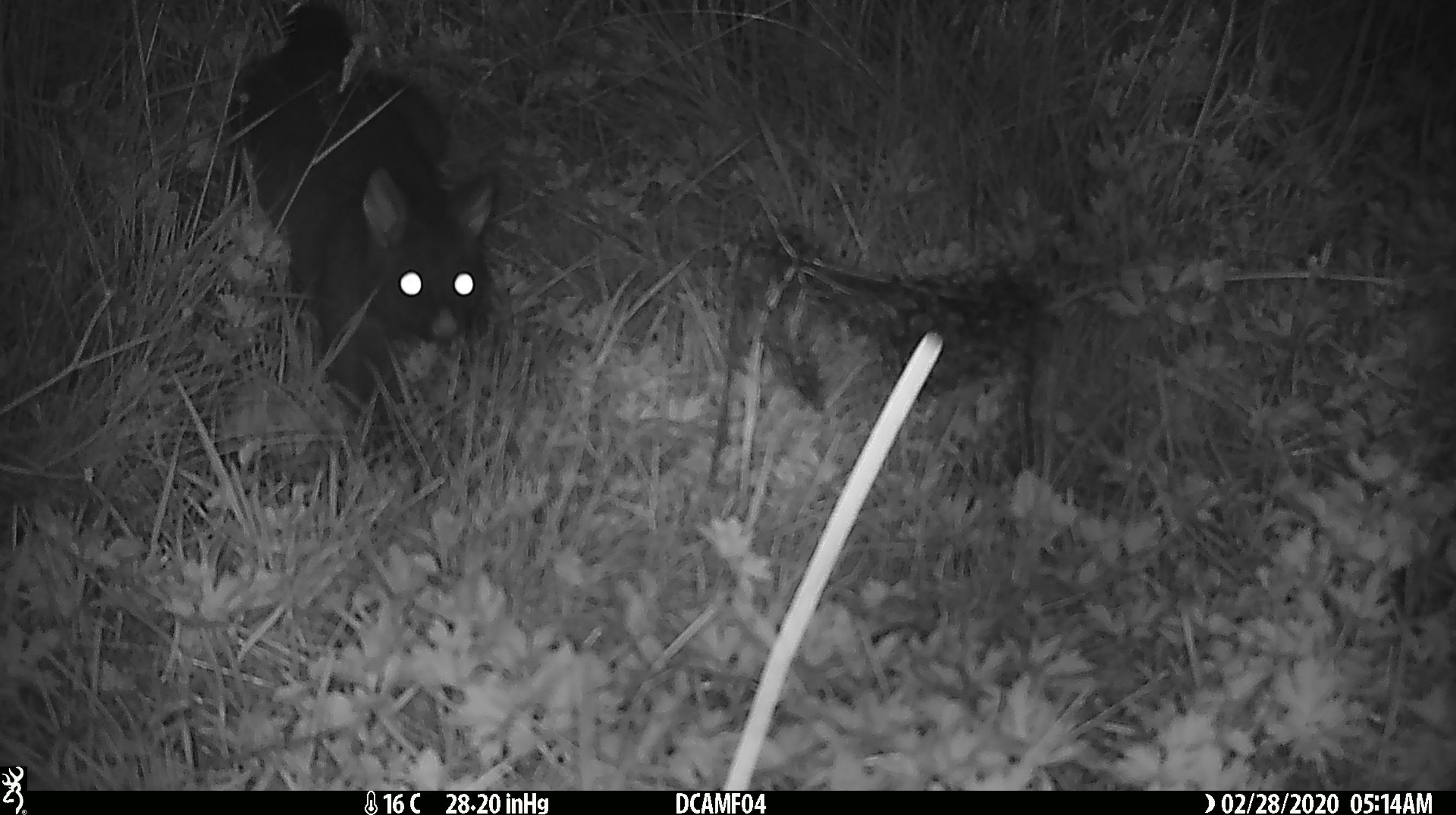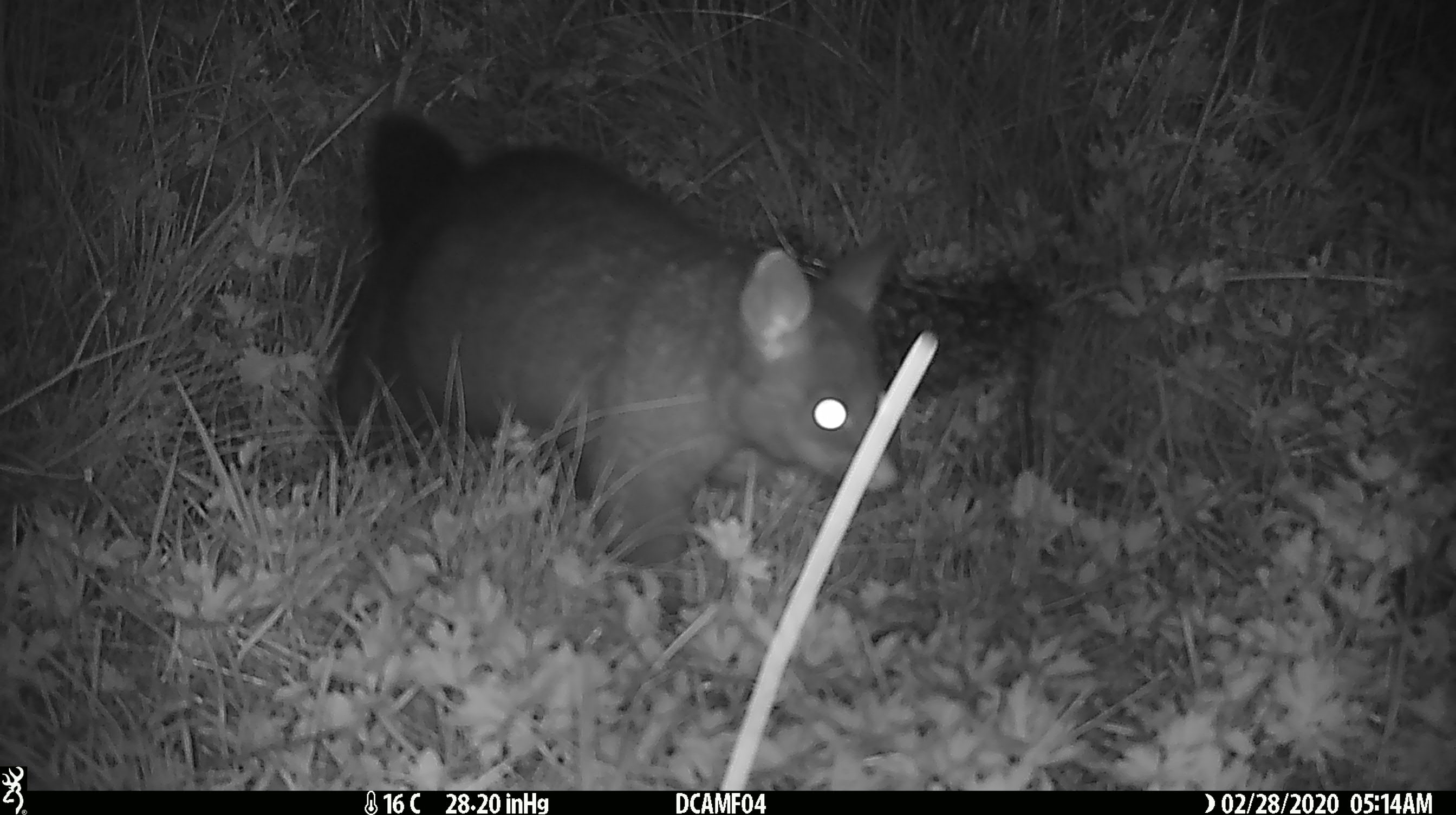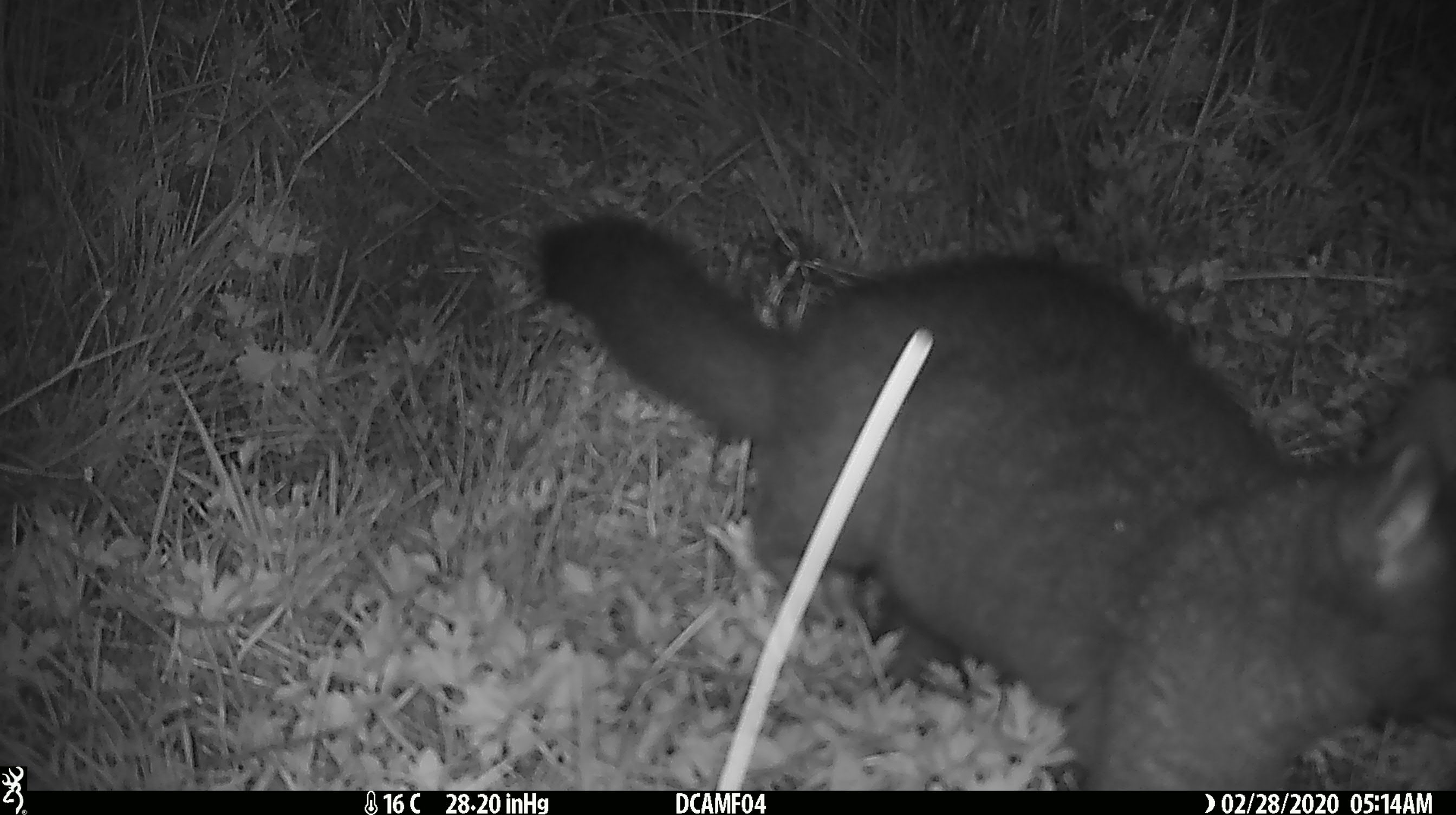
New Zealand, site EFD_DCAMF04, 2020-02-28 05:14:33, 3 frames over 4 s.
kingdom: Animalia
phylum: Chordata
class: Mammalia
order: Diprotodontia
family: Phalangeridae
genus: Trichosurus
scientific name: Trichosurus vulpecula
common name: common brushtail possum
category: possum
Possum (common brushtail possum) (Trichosurus vulpecula).